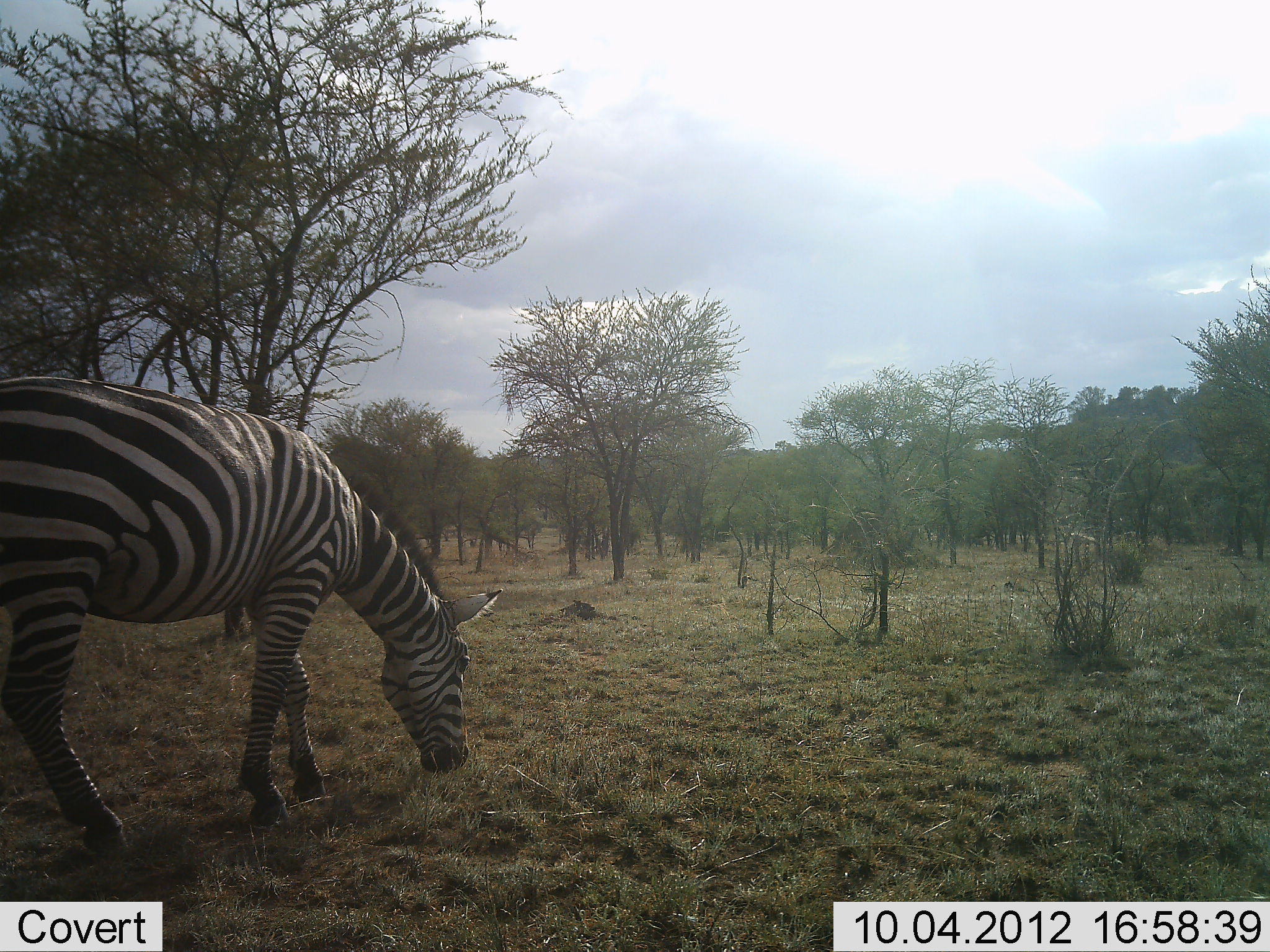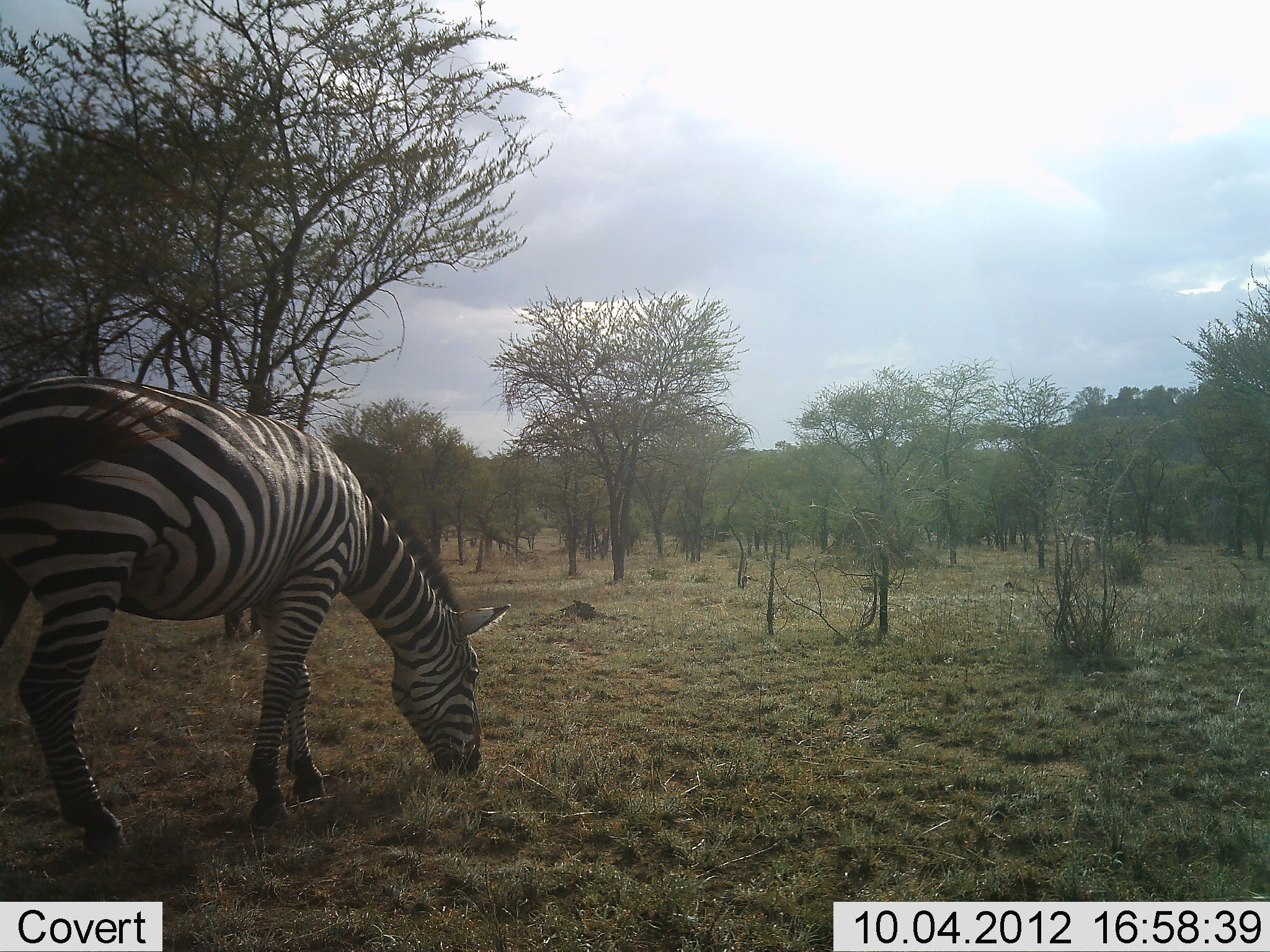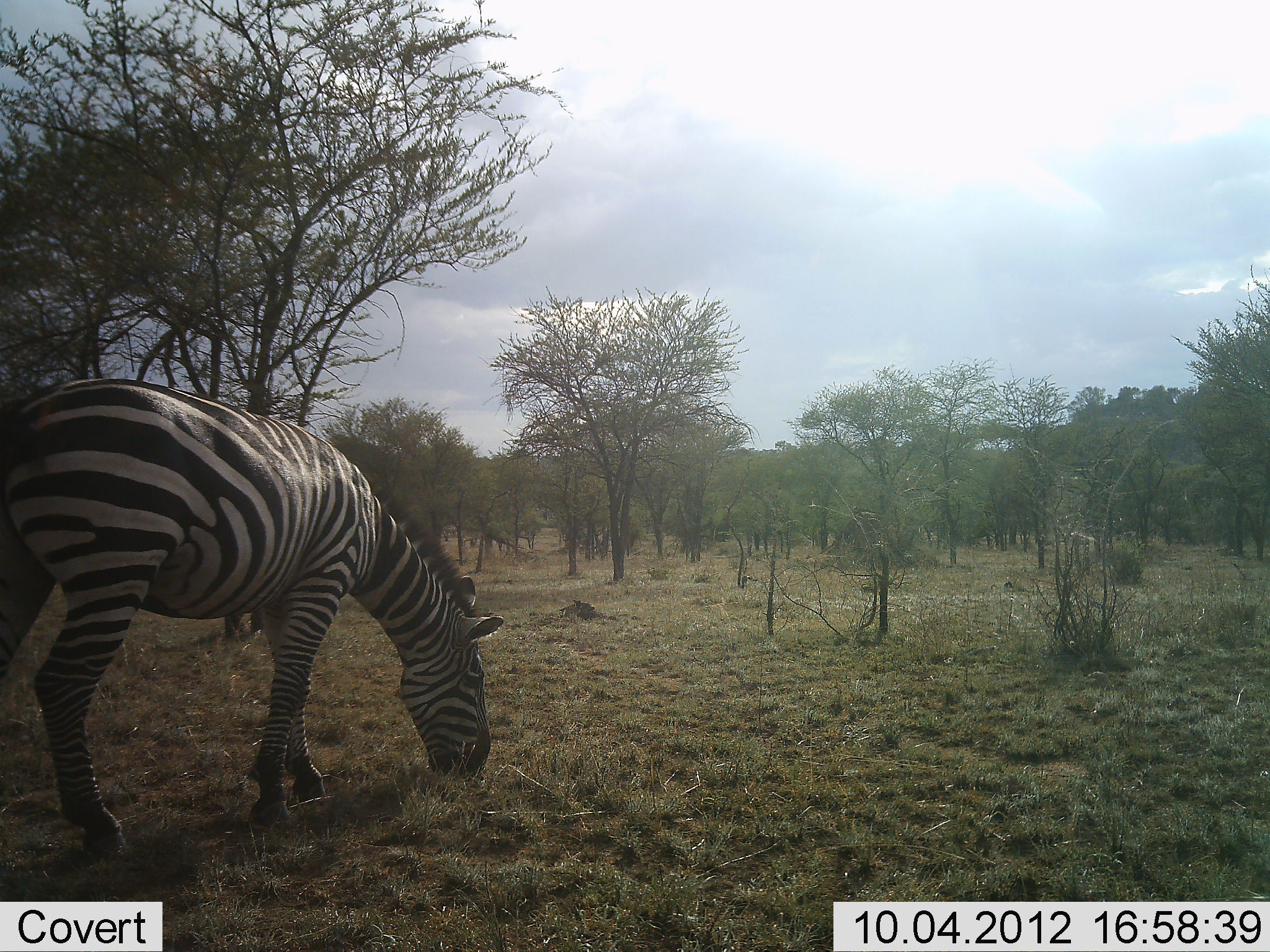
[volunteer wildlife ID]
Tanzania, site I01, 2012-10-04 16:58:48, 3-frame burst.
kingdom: Animalia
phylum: Chordata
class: Mammalia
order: Perissodactyla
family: Equidae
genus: Equus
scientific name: Equus quagga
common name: plains zebra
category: zebra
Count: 1.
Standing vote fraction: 20%.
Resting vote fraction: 0%.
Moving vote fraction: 10%.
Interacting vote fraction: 0%.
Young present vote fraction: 0%.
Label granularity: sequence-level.